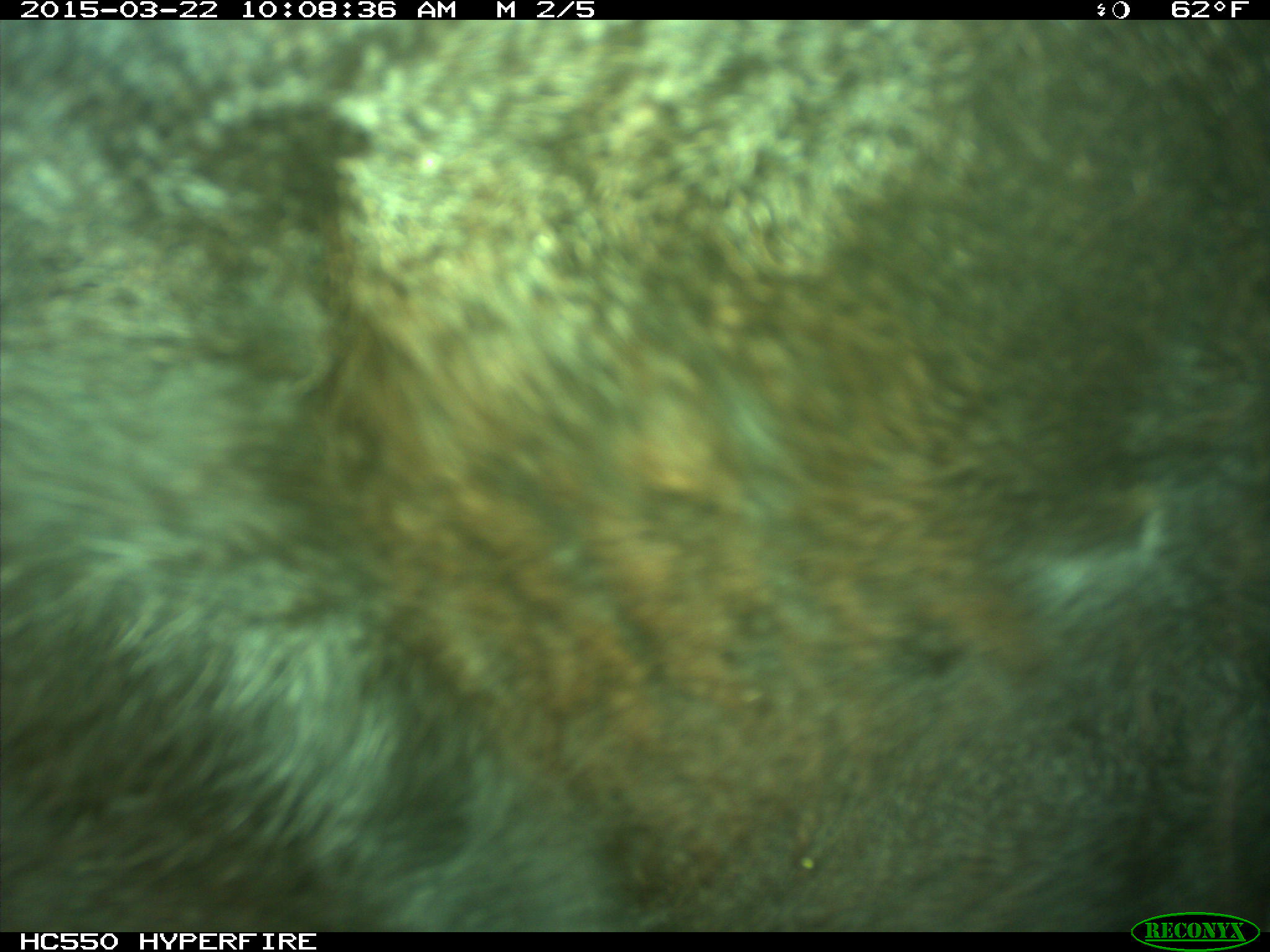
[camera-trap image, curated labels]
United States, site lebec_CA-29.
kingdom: Animalia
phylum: Chordata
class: Mammalia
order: Artiodactyla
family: Bovidae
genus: Bos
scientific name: Bos taurus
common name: domestic cow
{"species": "Bos taurus (domestic cow)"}